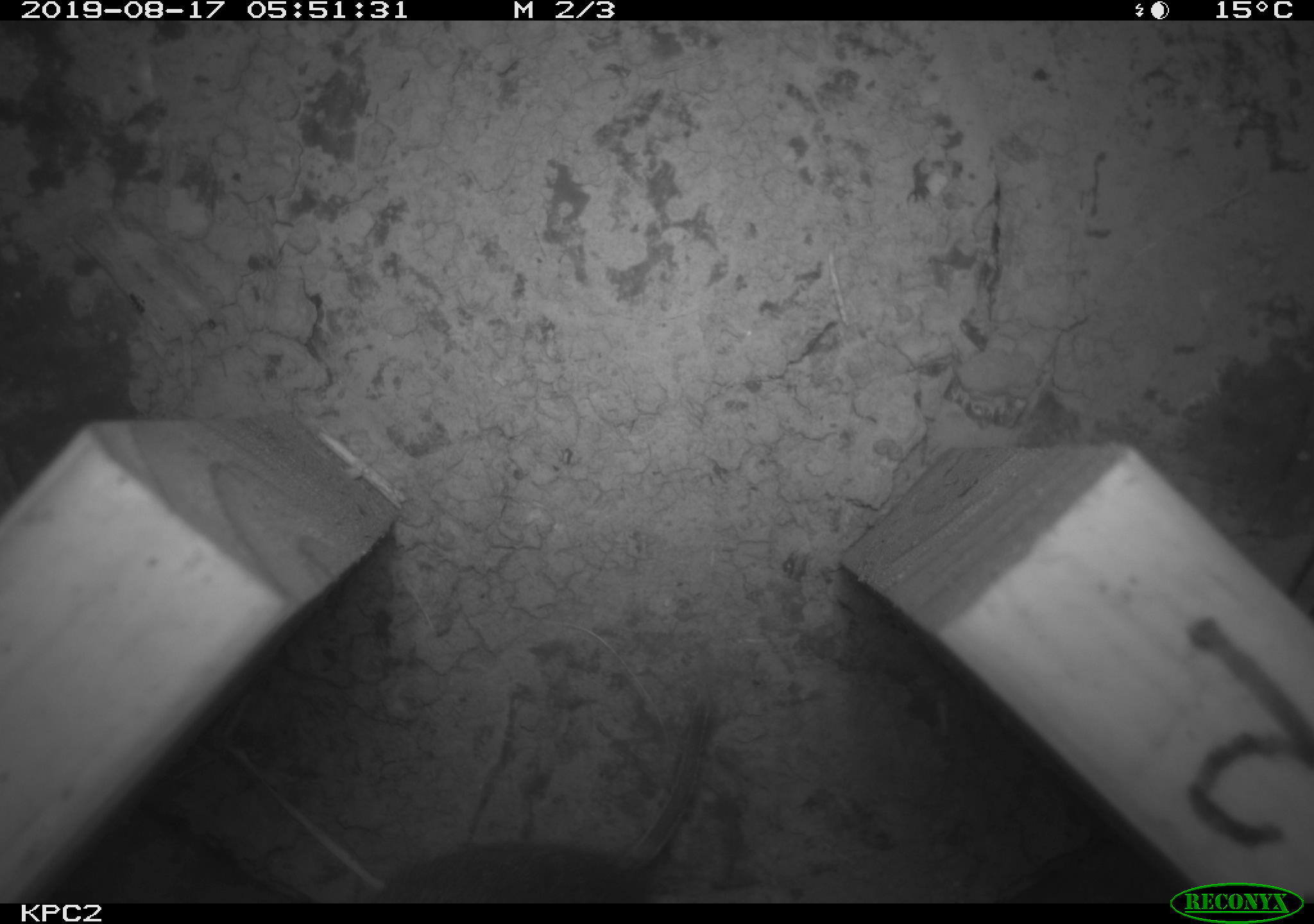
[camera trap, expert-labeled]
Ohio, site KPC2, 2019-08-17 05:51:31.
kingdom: Animalia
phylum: Chordata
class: Mammalia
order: Rodentia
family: Cricetidae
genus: Microtus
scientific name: Microtus pennsylvanicus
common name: meadow vole